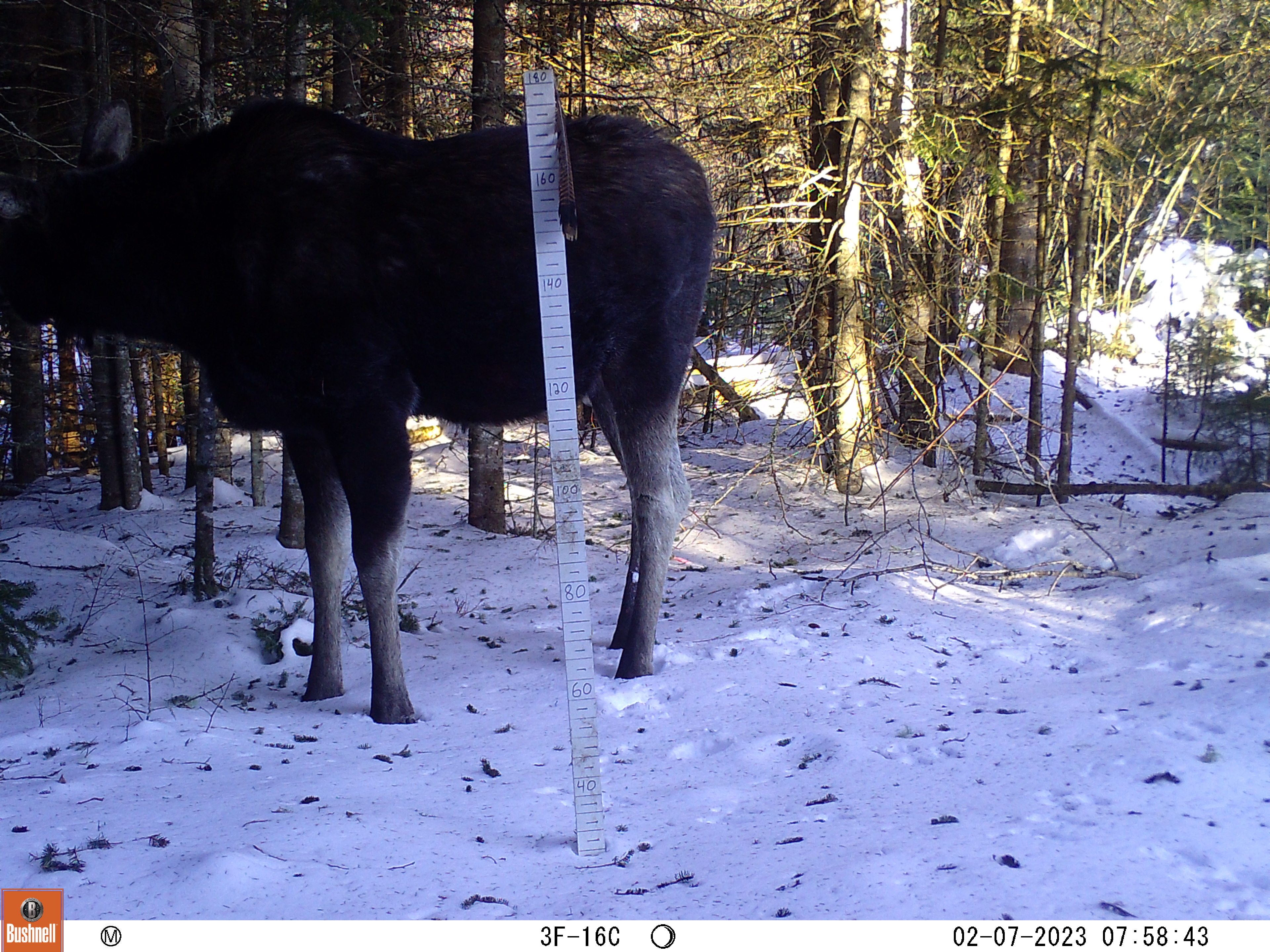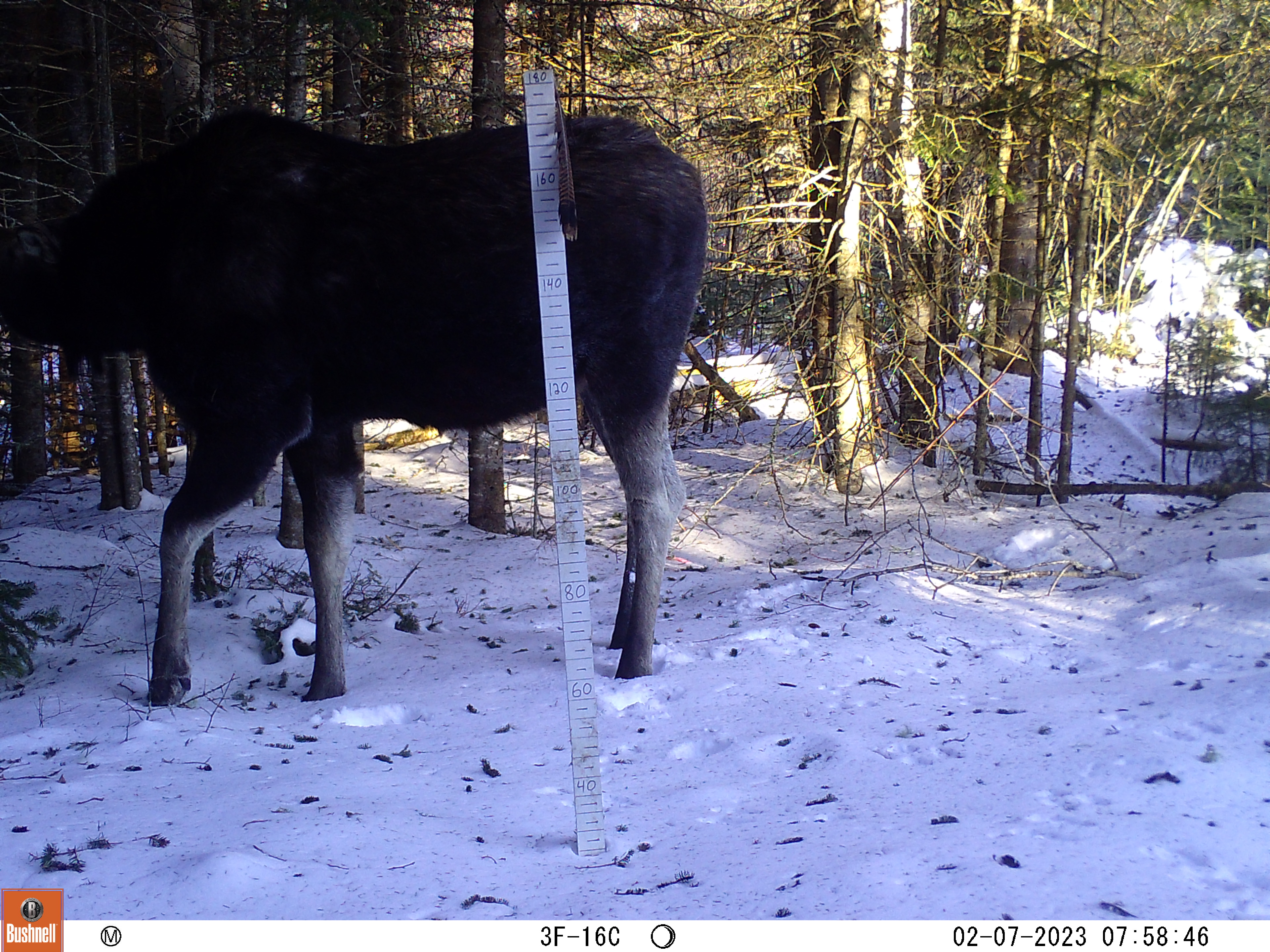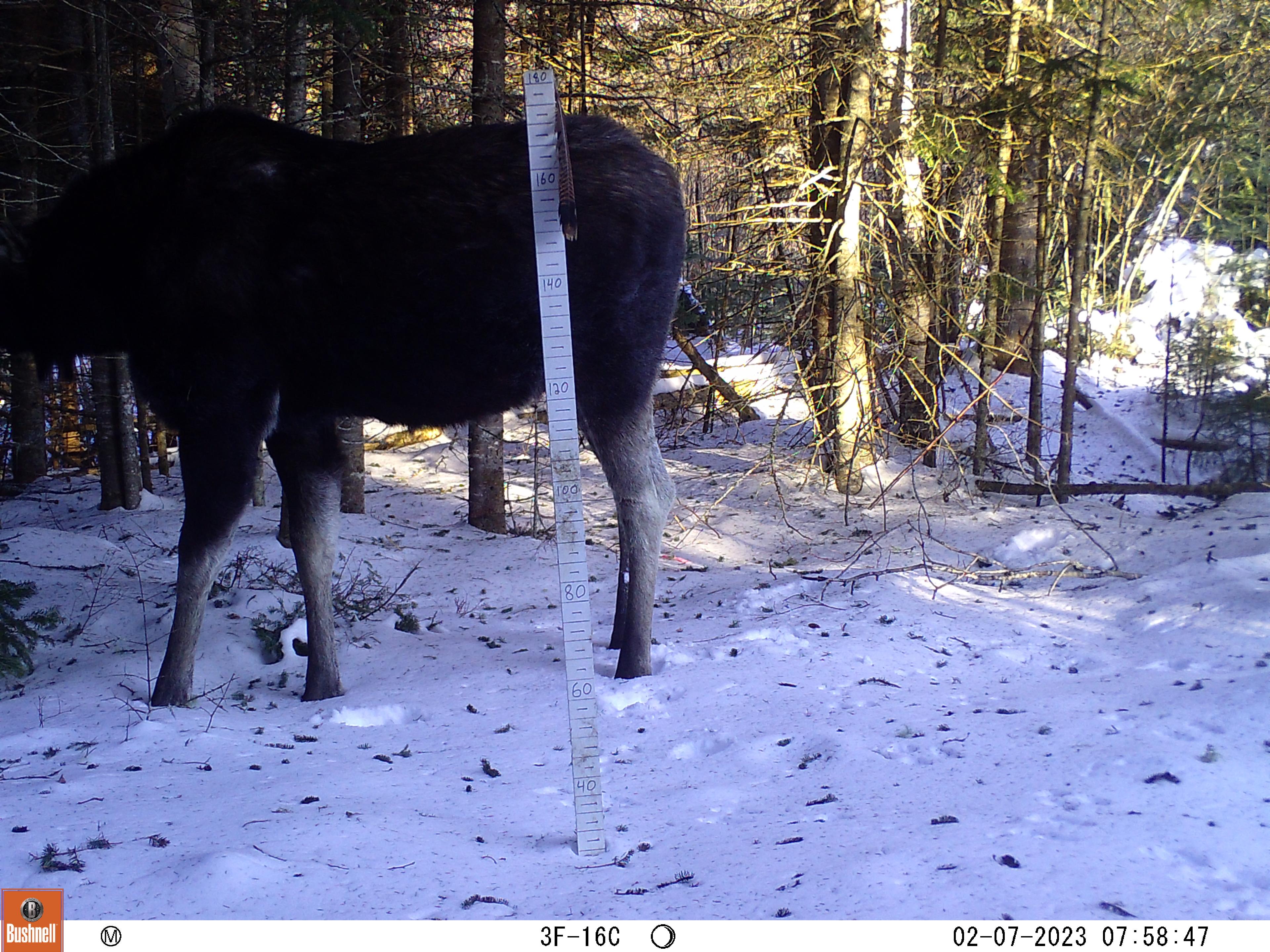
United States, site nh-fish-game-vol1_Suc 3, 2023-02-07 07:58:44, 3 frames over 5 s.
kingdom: Animalia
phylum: Chordata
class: Mammalia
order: Artiodactyla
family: Cervidae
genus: Alces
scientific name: Alces alces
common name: moose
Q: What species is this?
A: Moose (Alces alces).